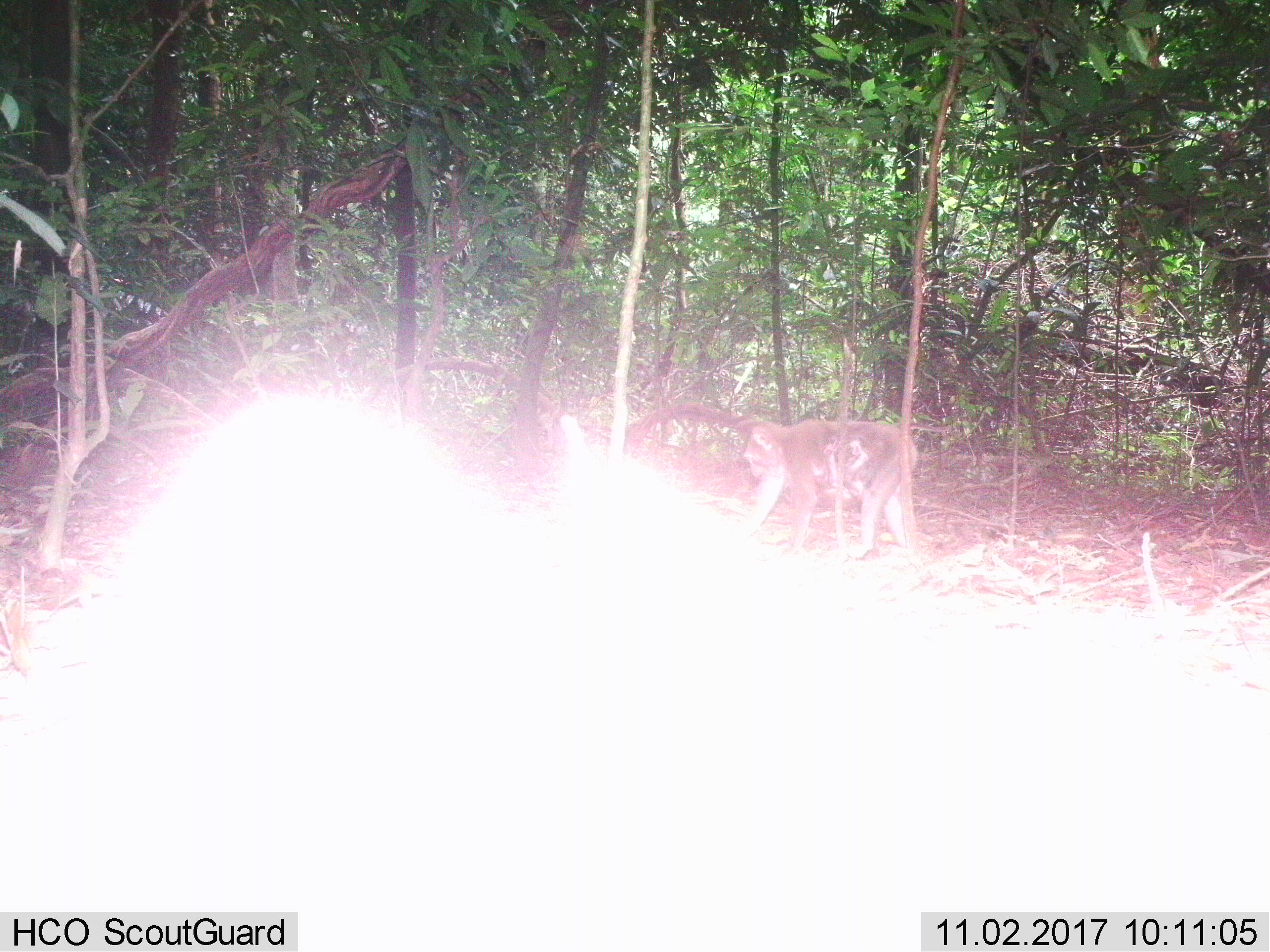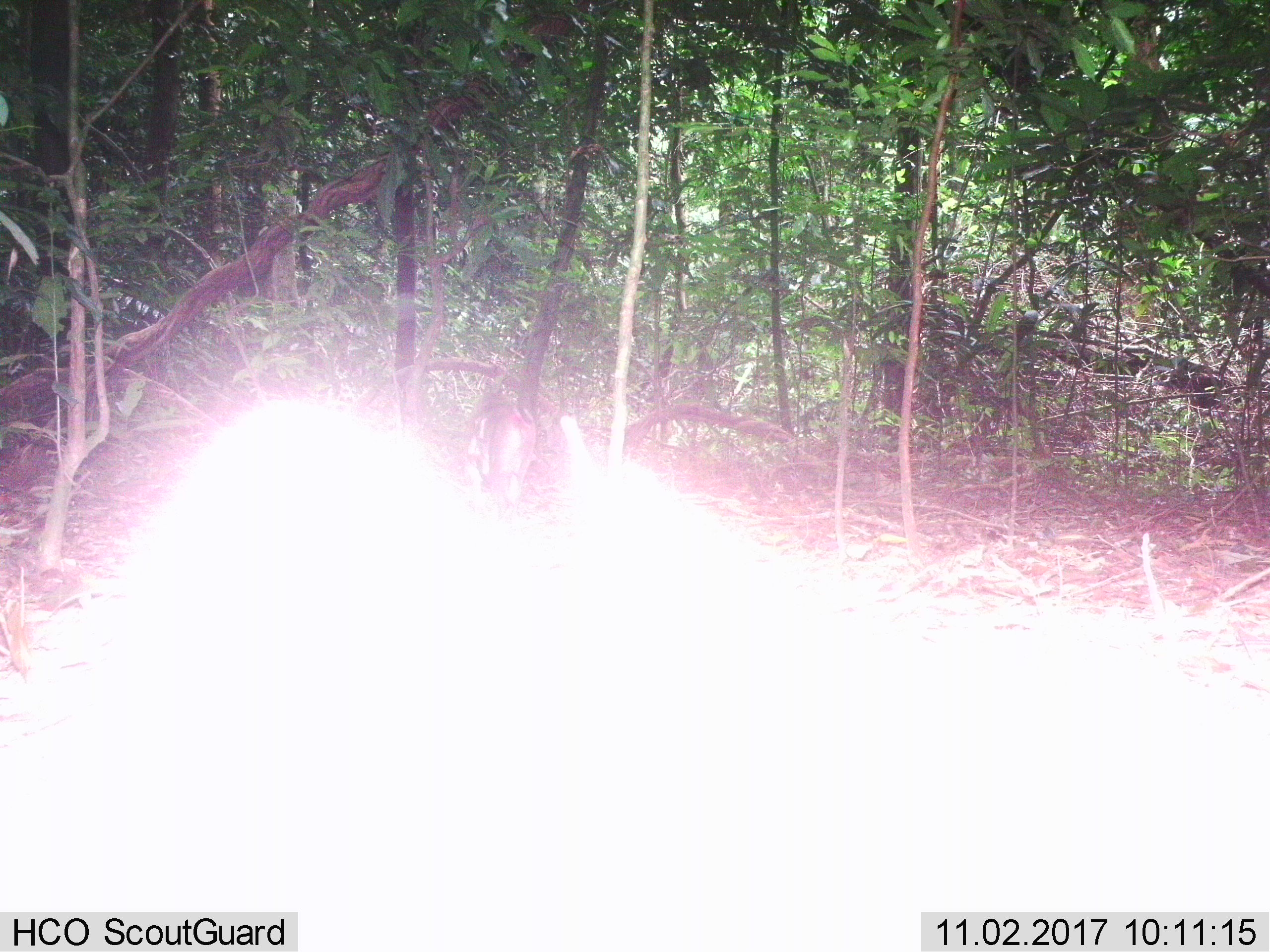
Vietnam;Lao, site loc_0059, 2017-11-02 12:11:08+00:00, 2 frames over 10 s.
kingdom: Animalia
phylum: Chordata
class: Mammalia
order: Primates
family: Cercopithecidae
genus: Macaca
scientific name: Macaca nemestrina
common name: pig-tailed macaque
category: pig tailed macaque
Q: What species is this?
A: Pig tailed macaque (pig-tailed macaque) (Macaca nemestrina).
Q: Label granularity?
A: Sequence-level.